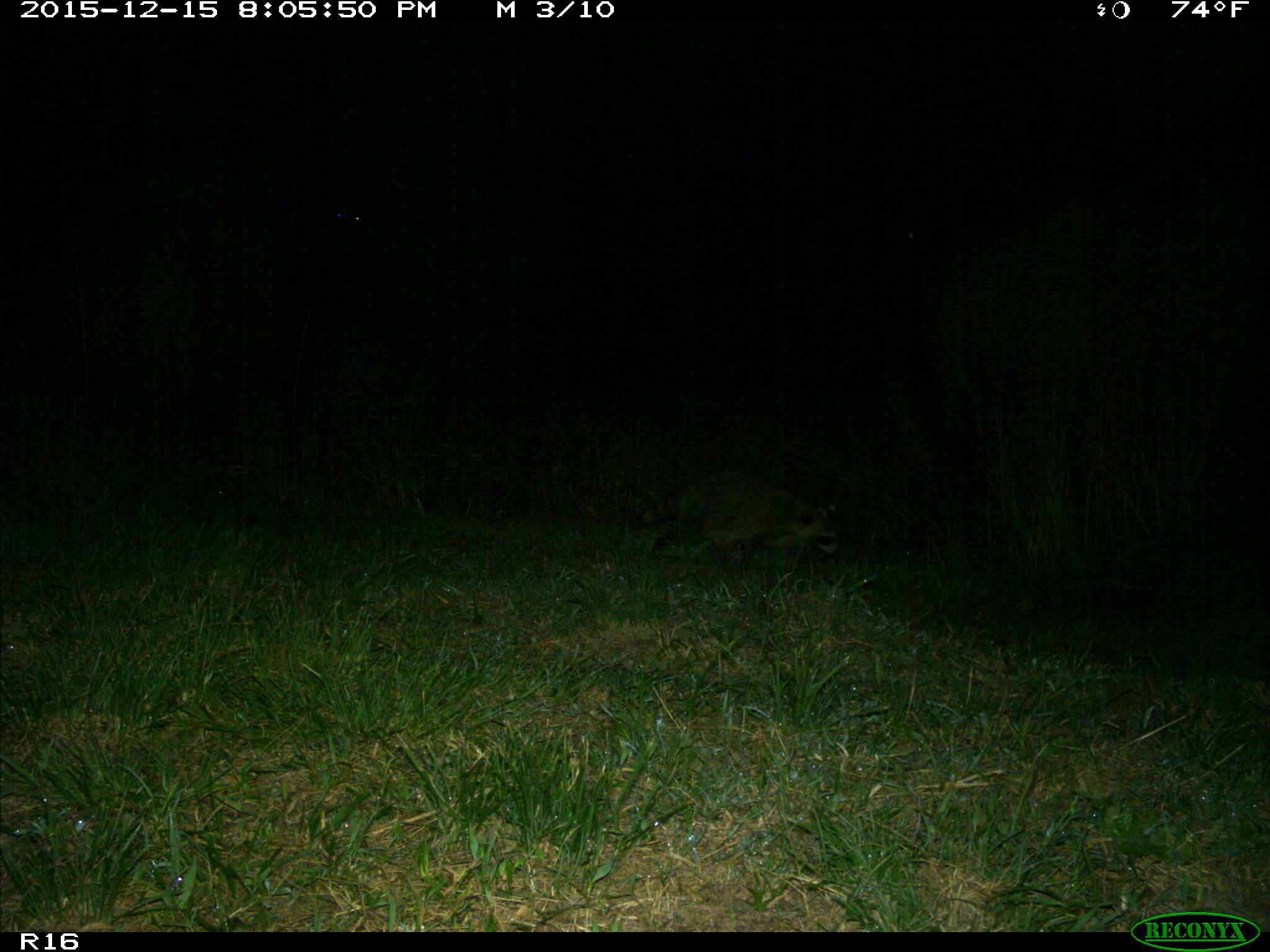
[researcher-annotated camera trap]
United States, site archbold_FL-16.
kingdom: Animalia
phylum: Chordata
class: Mammalia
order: Carnivora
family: Procyonidae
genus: Procyon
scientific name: Procyon lotor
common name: common raccoon